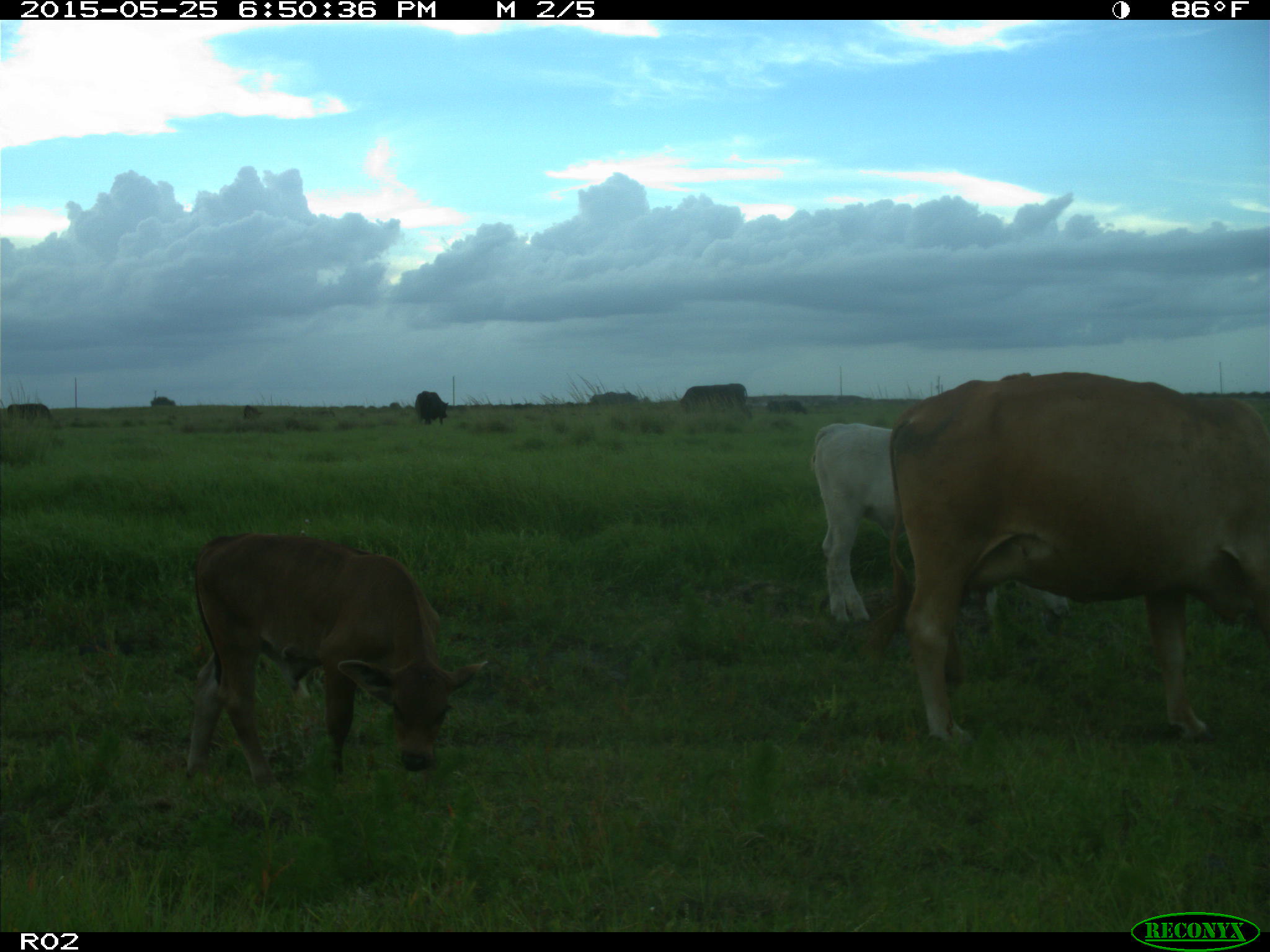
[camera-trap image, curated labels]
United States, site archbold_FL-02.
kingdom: Animalia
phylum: Chordata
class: Mammalia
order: Artiodactyla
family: Bovidae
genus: Bos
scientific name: Bos taurus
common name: domestic cow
Bos taurus (domestic cow).